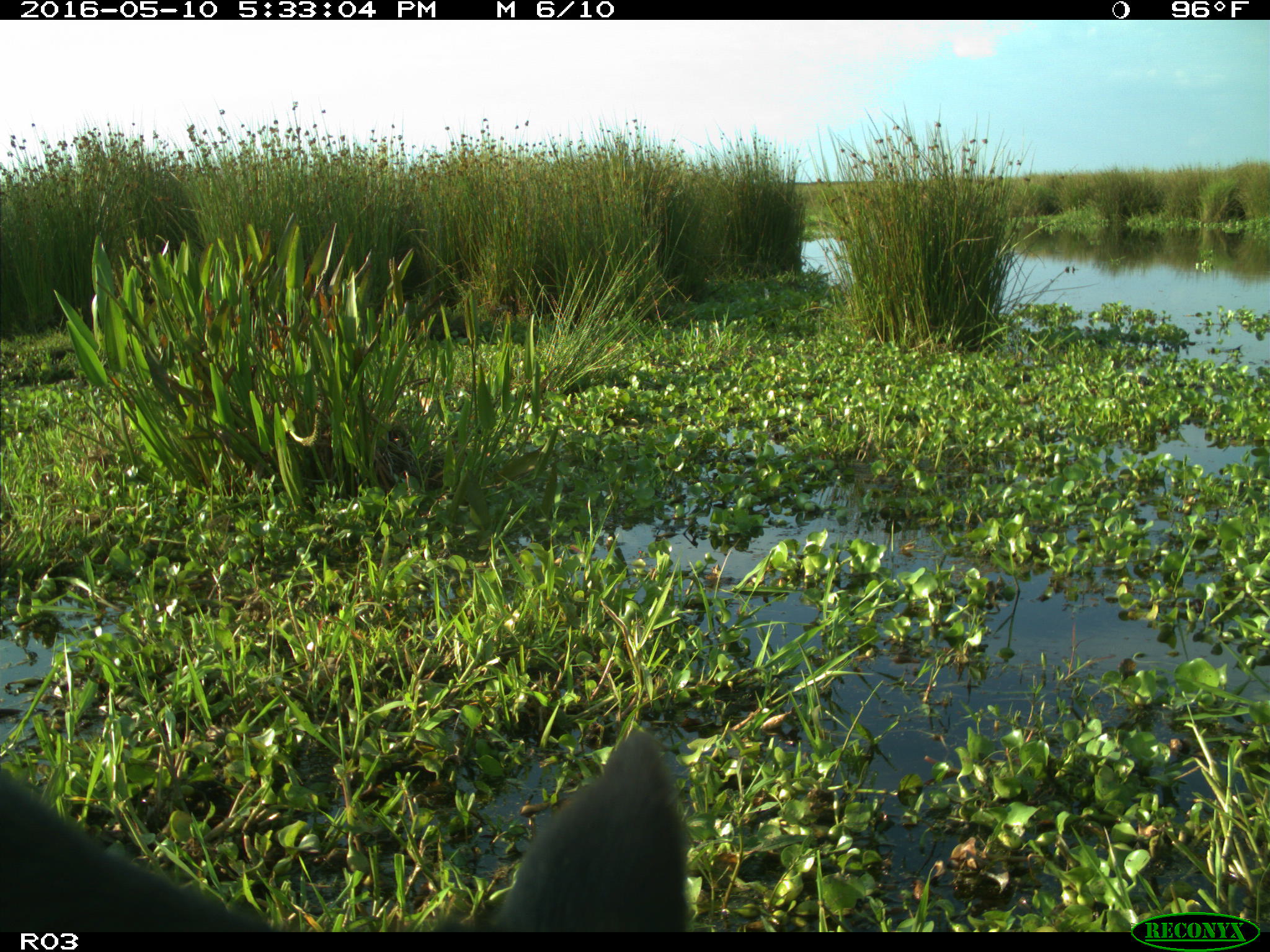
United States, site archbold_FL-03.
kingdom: Animalia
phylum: Chordata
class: Mammalia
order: Artiodactyla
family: Bovidae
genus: Bos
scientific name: Bos taurus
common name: domestic cow